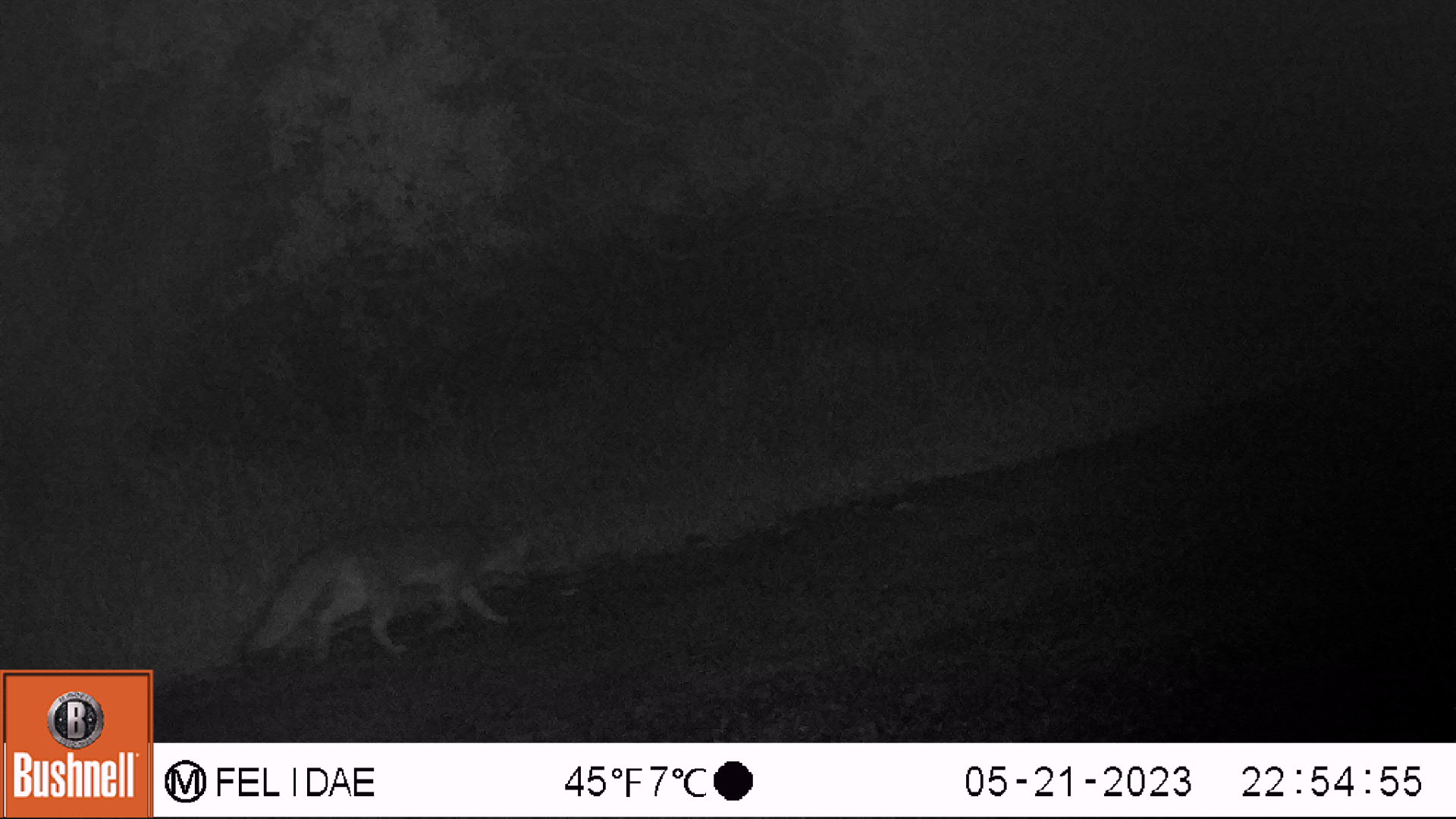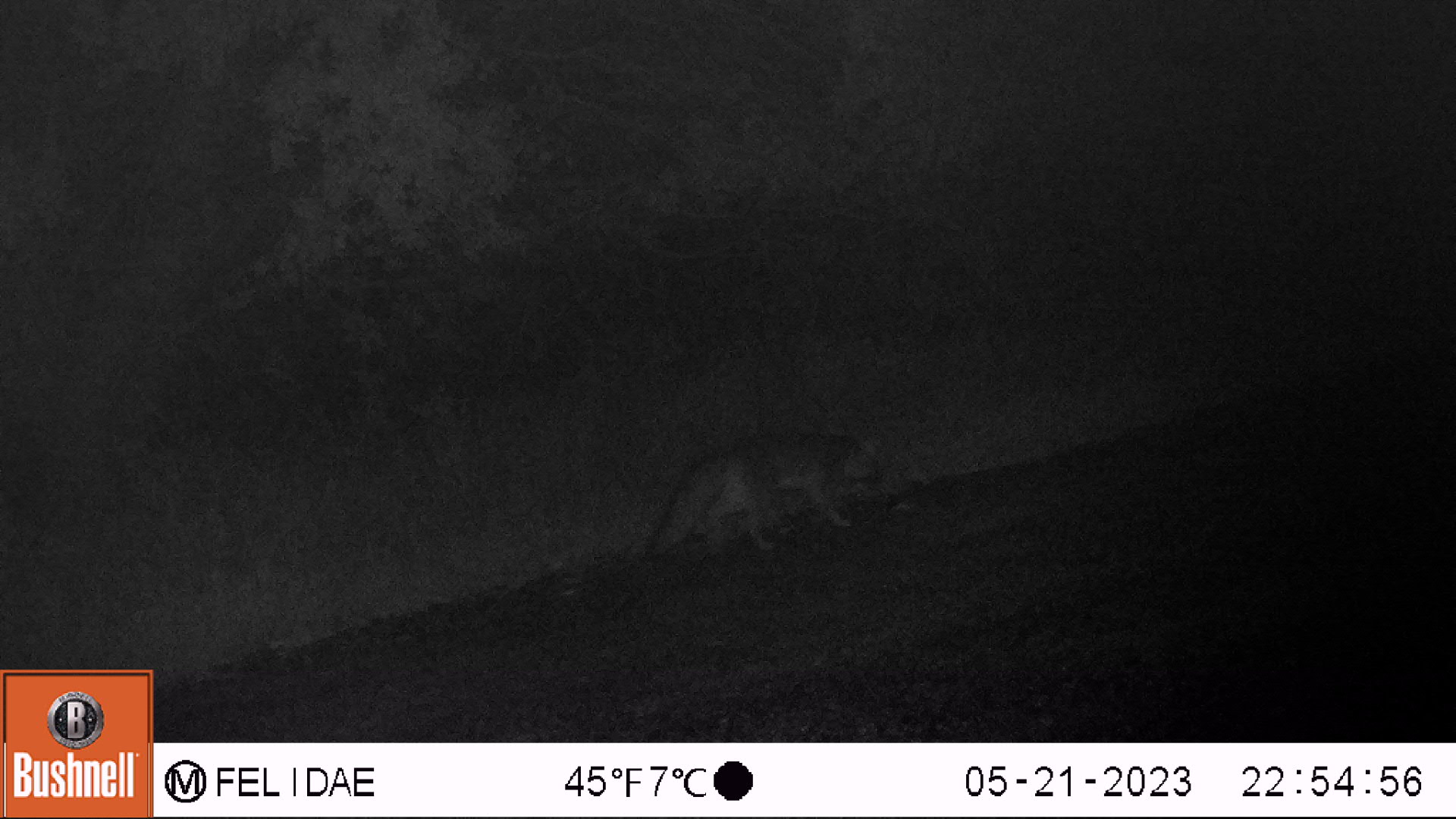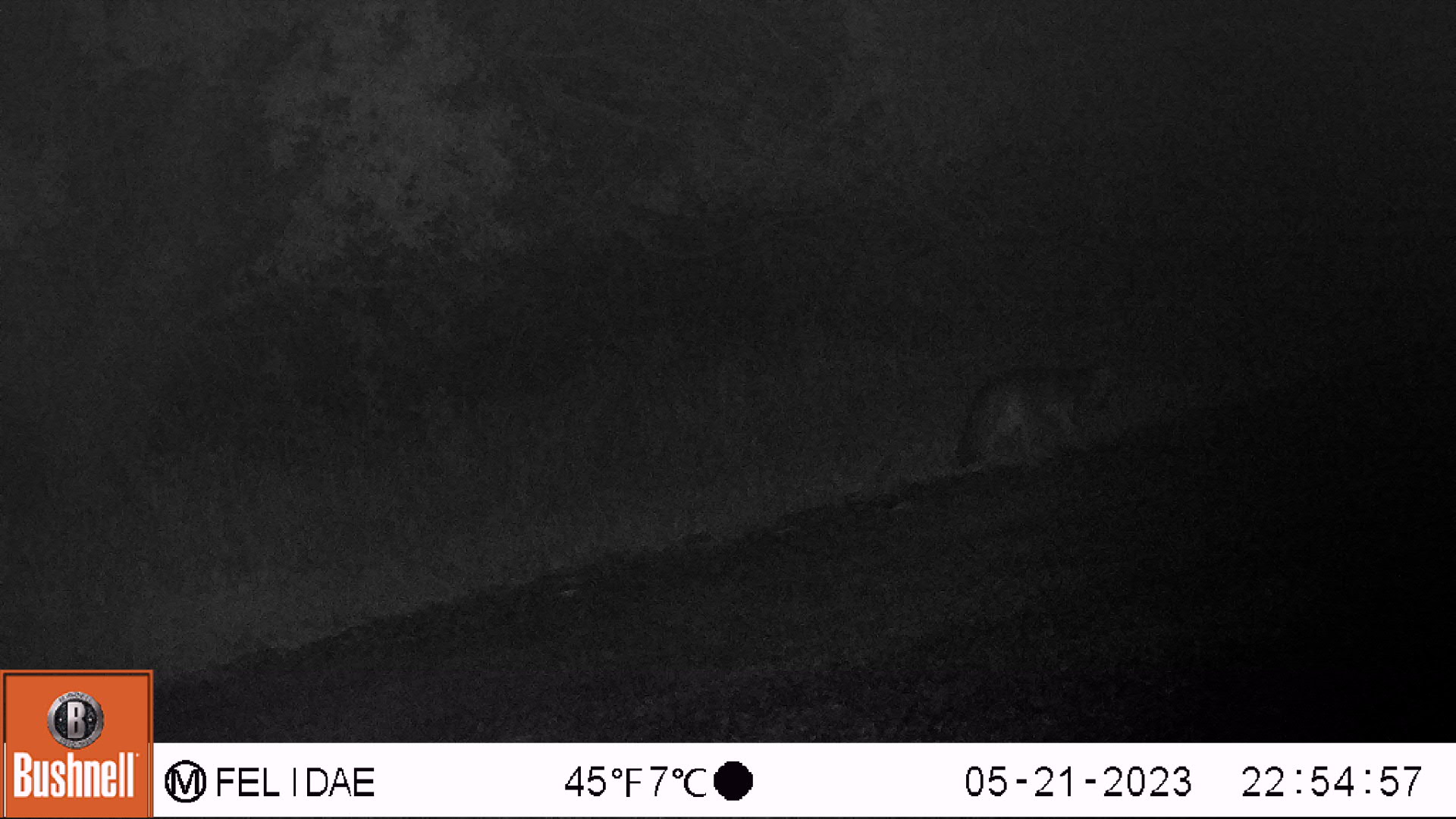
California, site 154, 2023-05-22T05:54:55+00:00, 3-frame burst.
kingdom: Animalia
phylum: Chordata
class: Mammalia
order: Carnivora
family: Canidae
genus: Urocyon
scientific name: Urocyon cinereoargenteus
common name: gray fox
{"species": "gray fox (Urocyon cinereoargenteus)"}